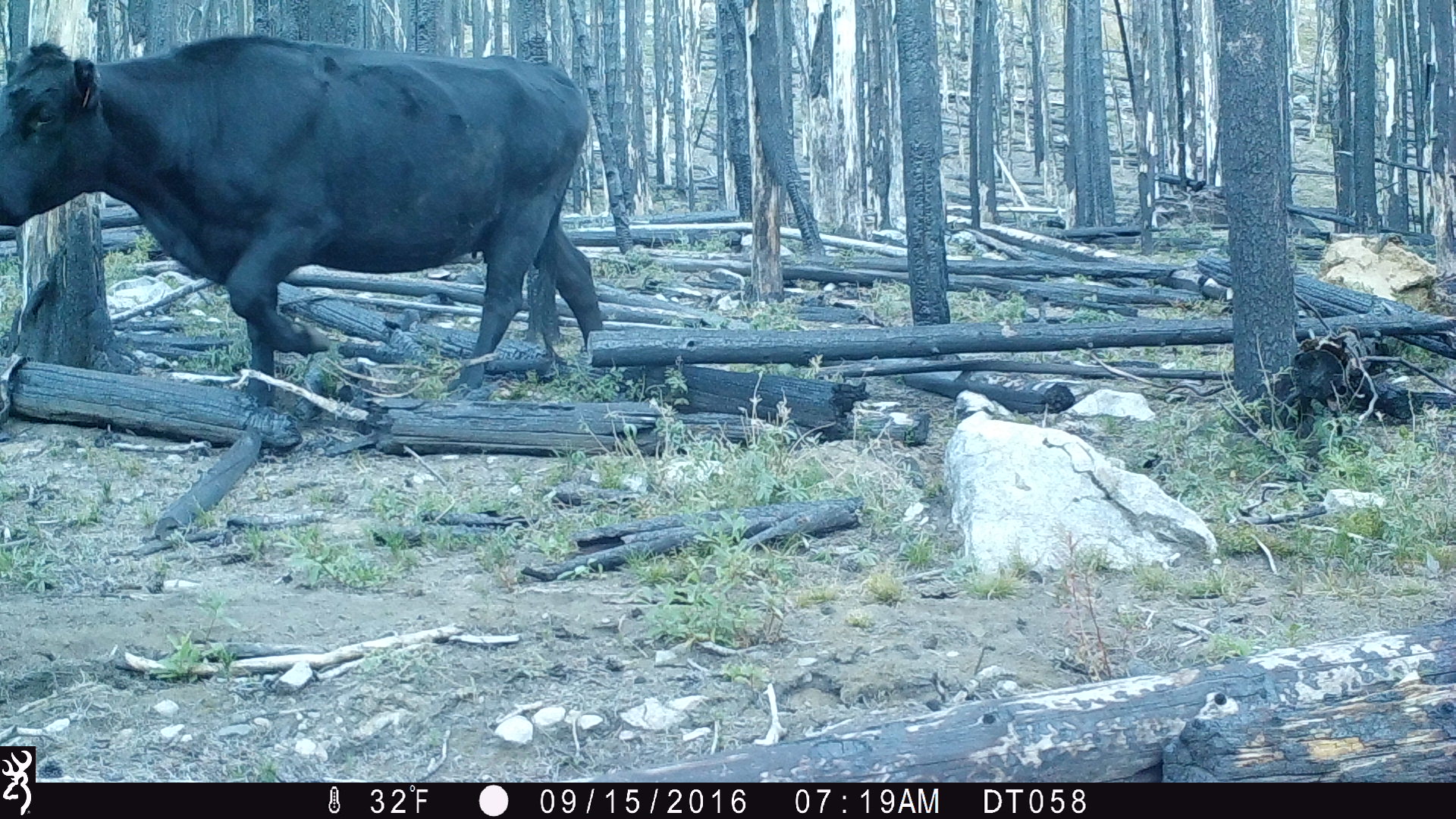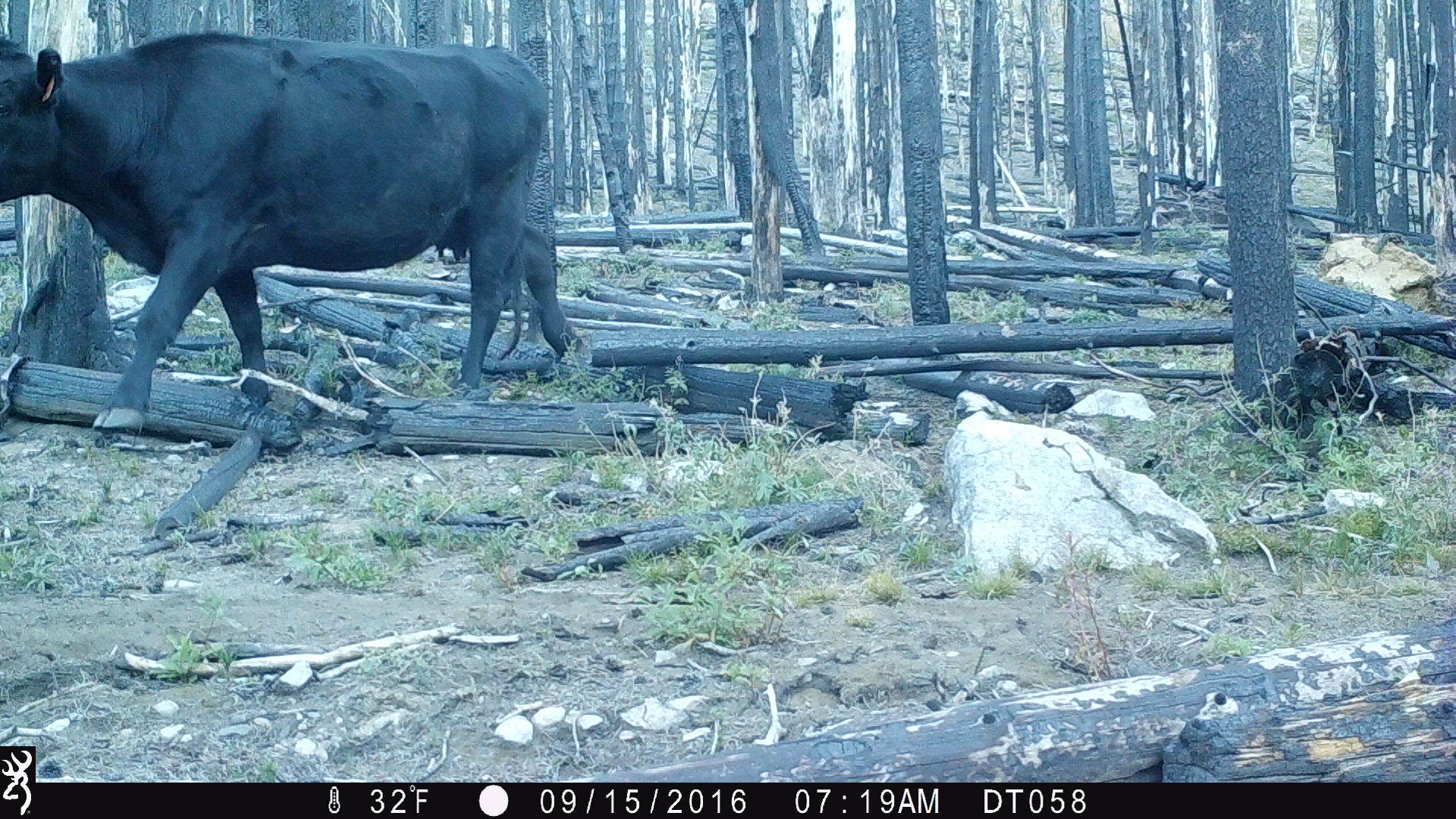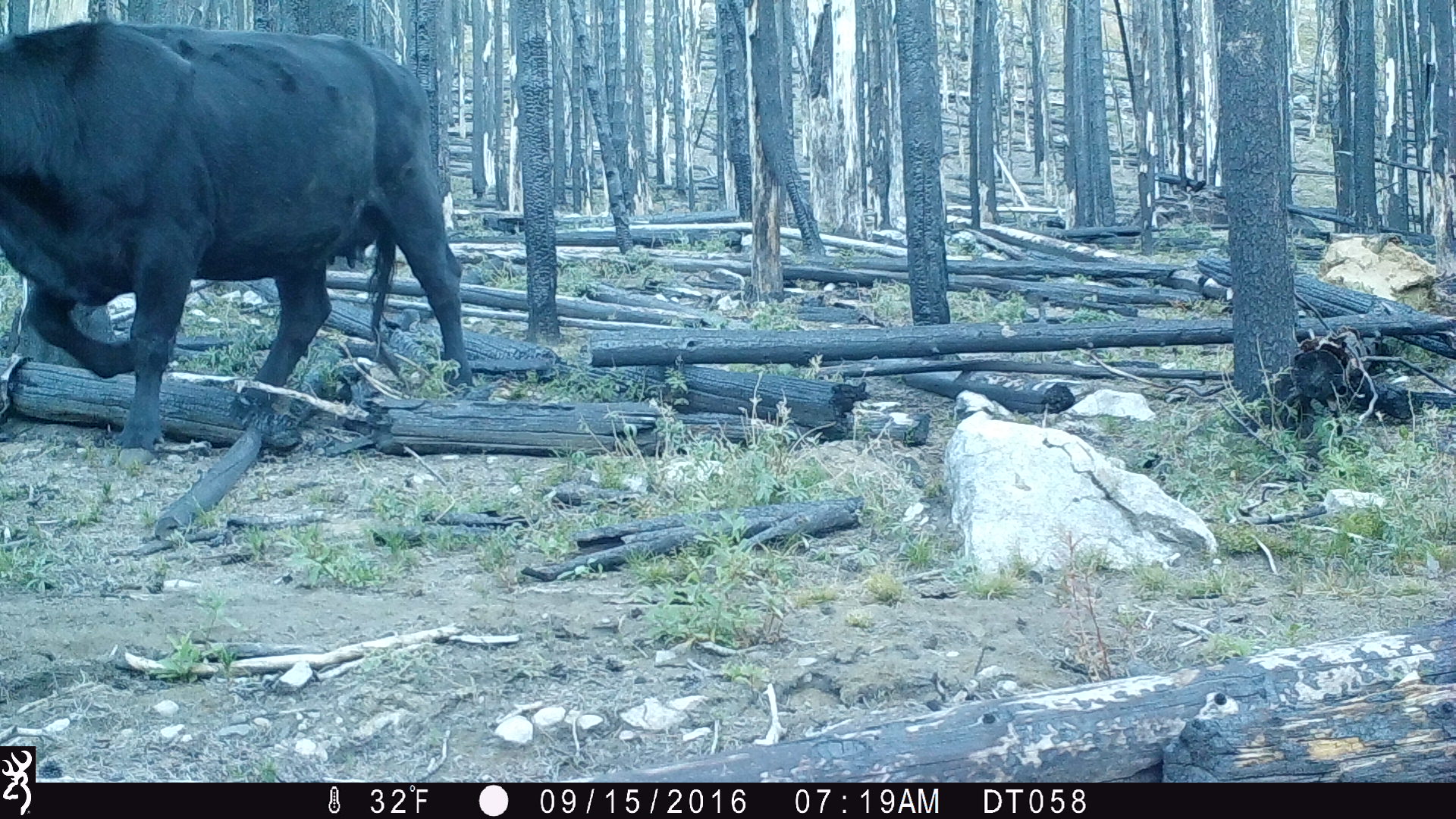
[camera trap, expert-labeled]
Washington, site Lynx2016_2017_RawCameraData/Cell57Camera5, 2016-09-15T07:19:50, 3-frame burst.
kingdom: Animalia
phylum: Chordata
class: Mammalia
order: Artiodactyla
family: Bovidae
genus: Bos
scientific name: Bos taurus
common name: domestic cattle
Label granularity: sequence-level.